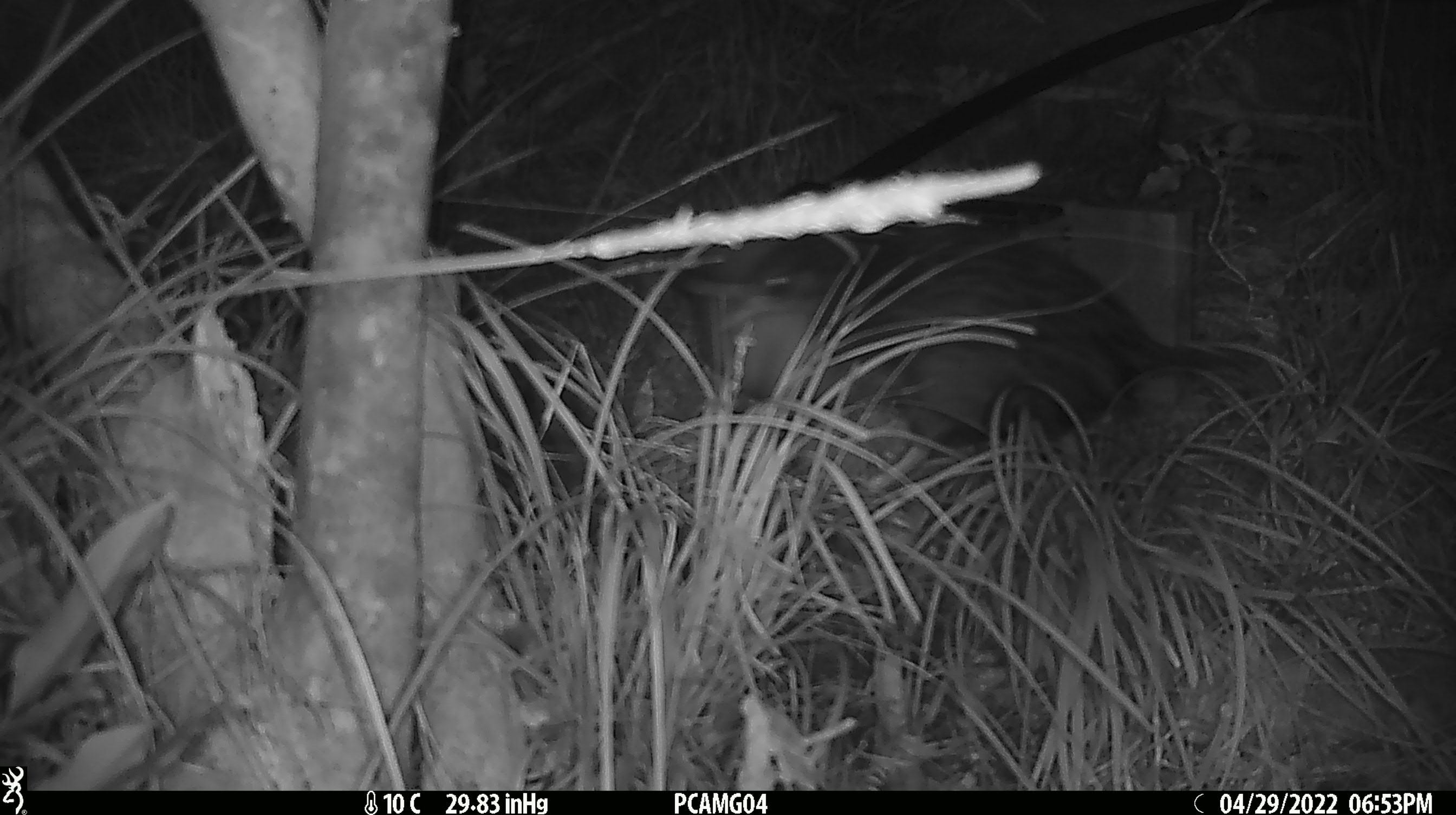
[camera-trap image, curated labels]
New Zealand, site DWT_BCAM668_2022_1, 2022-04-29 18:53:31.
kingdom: Animalia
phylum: Chordata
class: Aves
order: Gruiformes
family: Rallidae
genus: Gallirallus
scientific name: Gallirallus australis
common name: weka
Weka (Gallirallus australis).